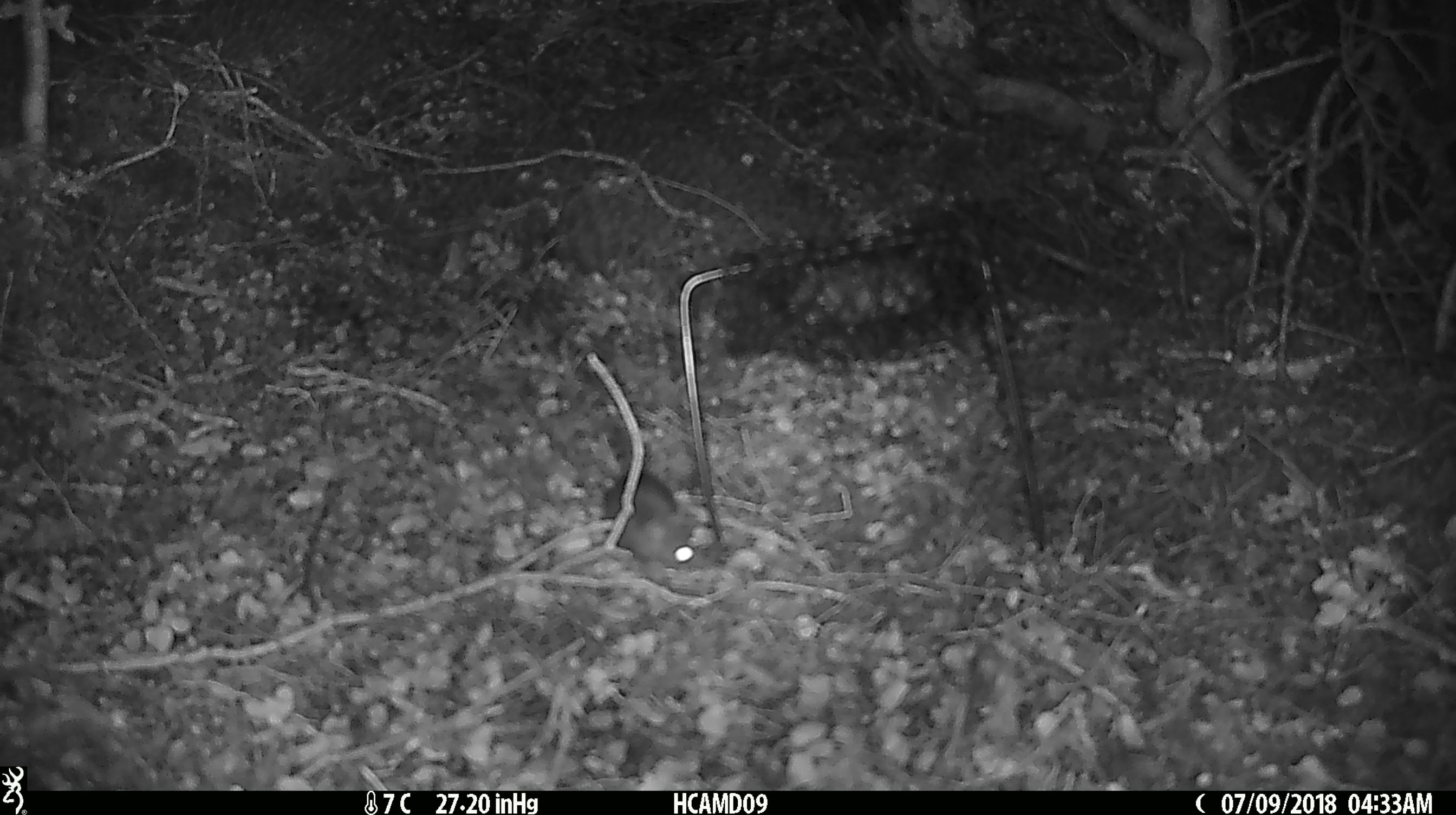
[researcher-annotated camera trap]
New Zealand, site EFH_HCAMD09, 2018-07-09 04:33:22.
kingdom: Animalia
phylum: Chordata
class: Mammalia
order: Rodentia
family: Muridae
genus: Mus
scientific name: Mus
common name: mouse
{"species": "mouse (Mus)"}